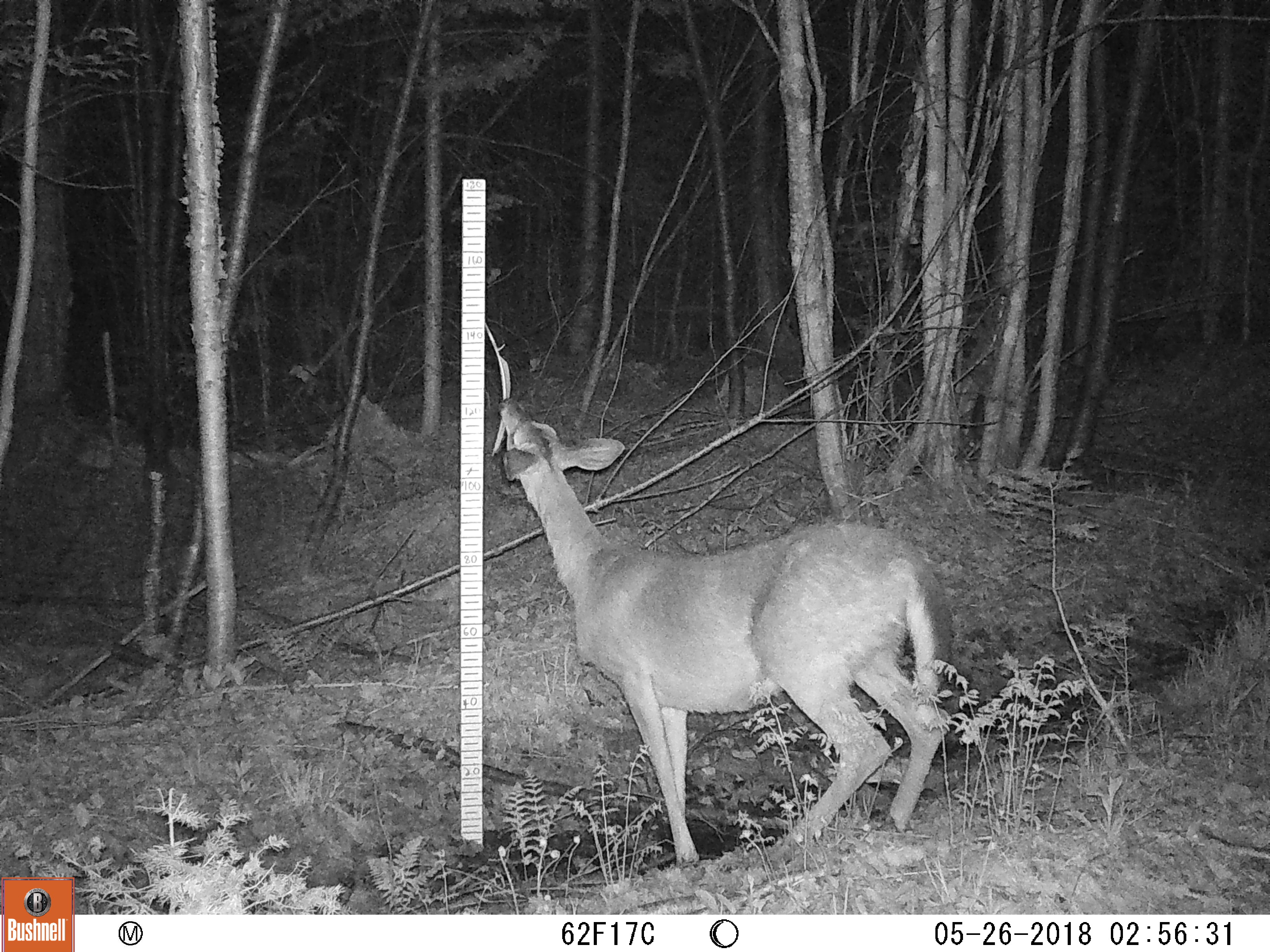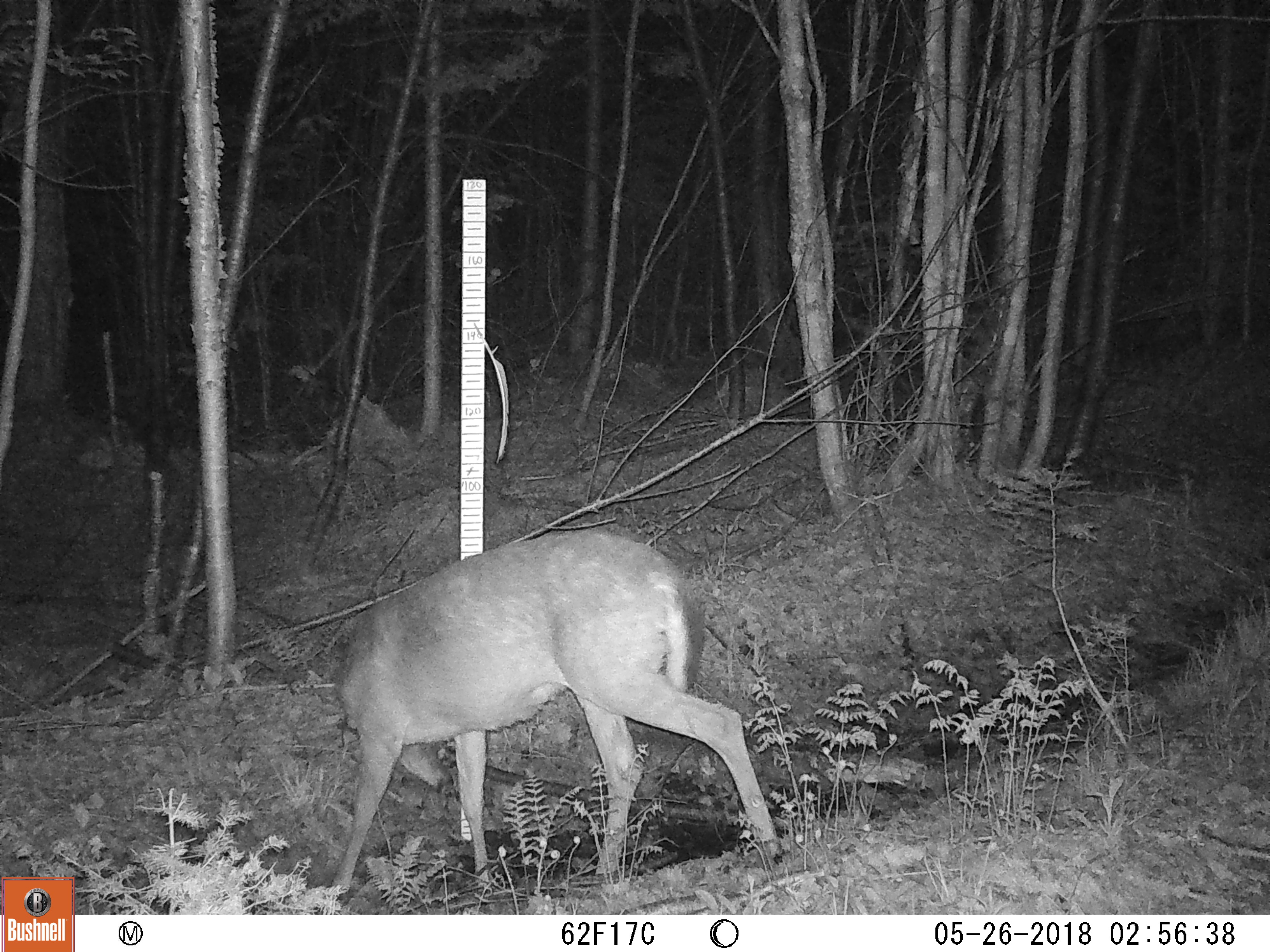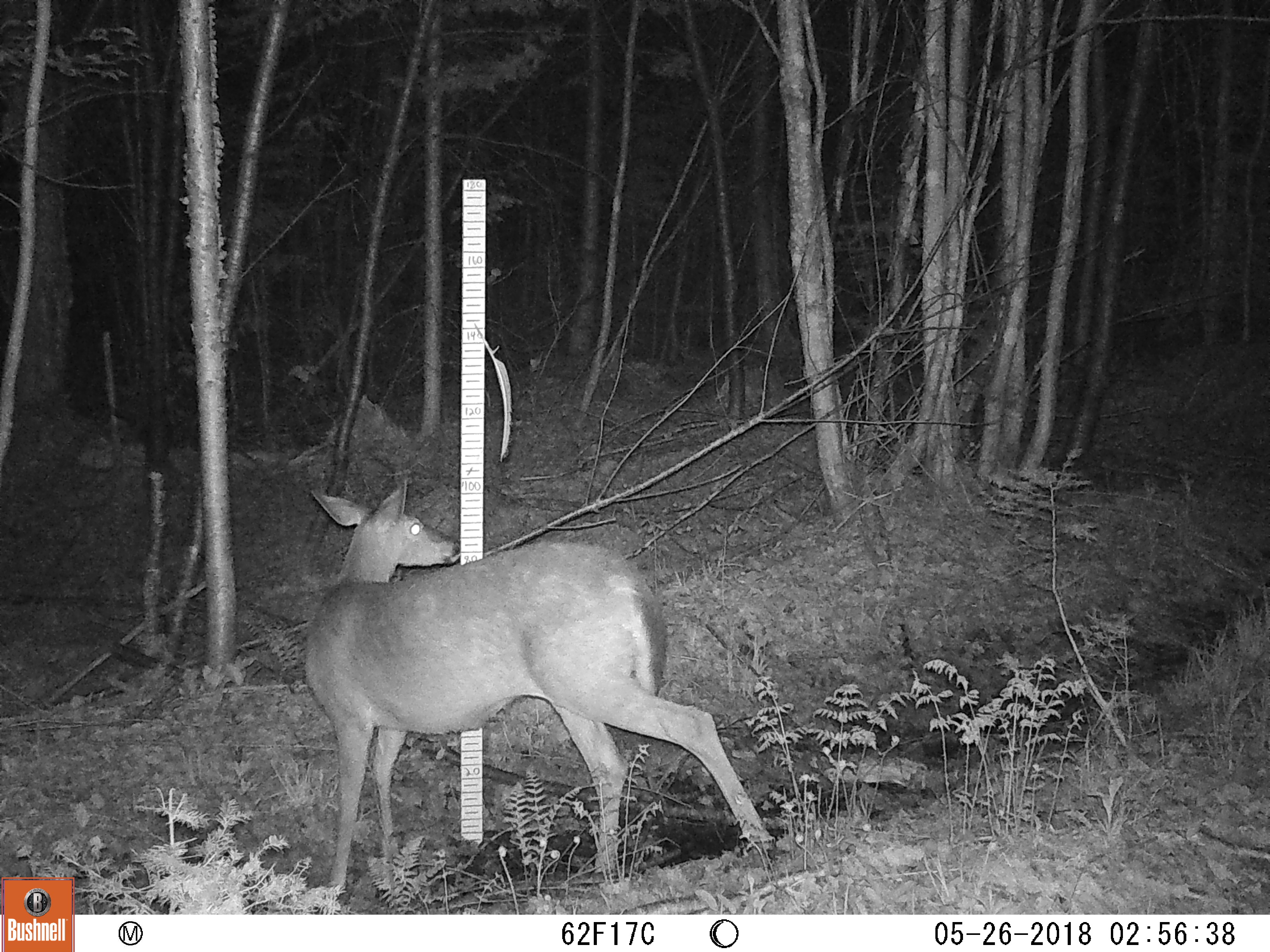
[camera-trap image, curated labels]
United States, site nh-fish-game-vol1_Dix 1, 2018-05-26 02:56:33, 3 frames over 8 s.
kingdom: Animalia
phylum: Chordata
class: Mammalia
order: Artiodactyla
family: Cervidae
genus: Odocoileus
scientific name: Odocoileus virginianus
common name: white-tailed deer